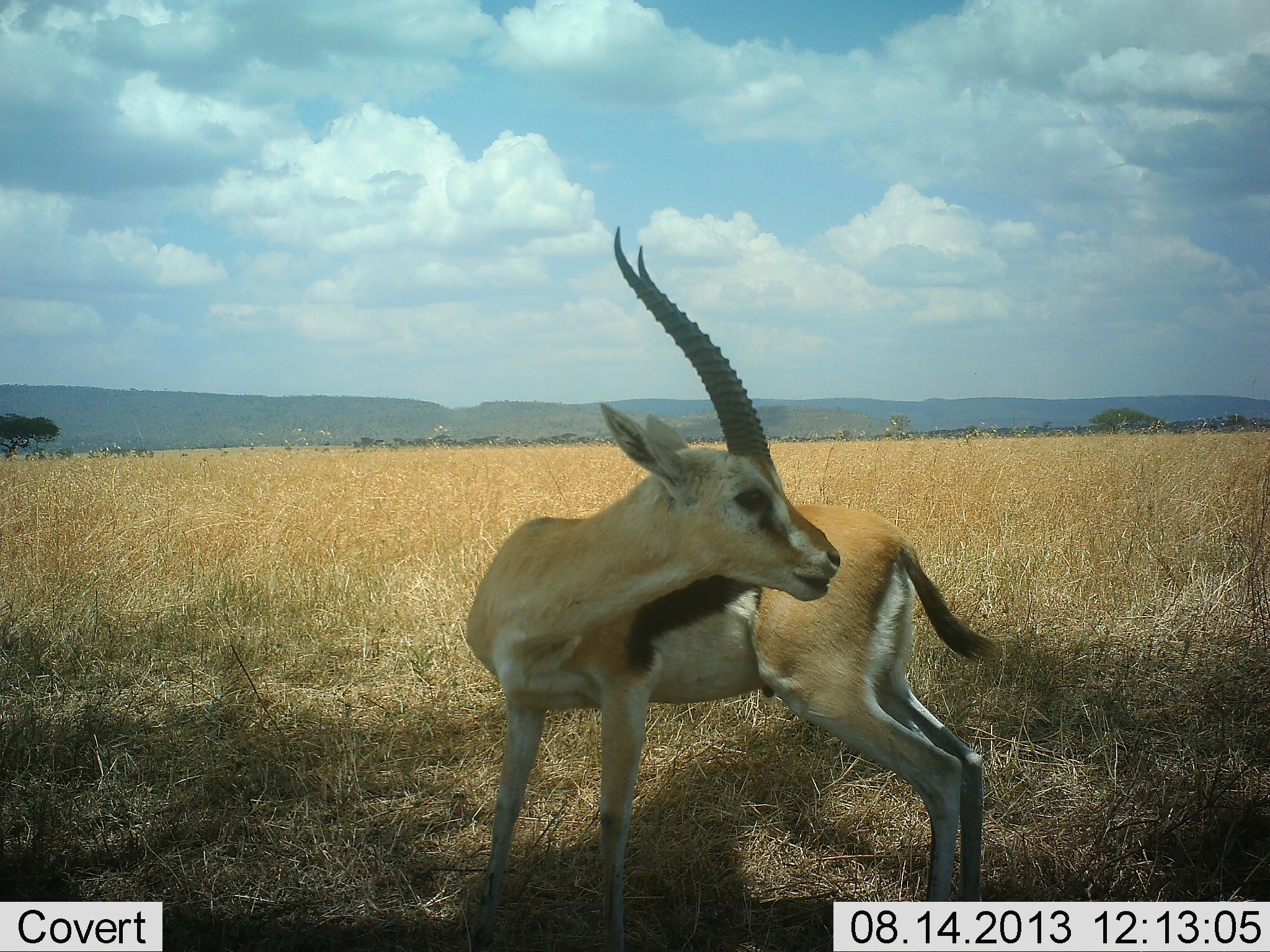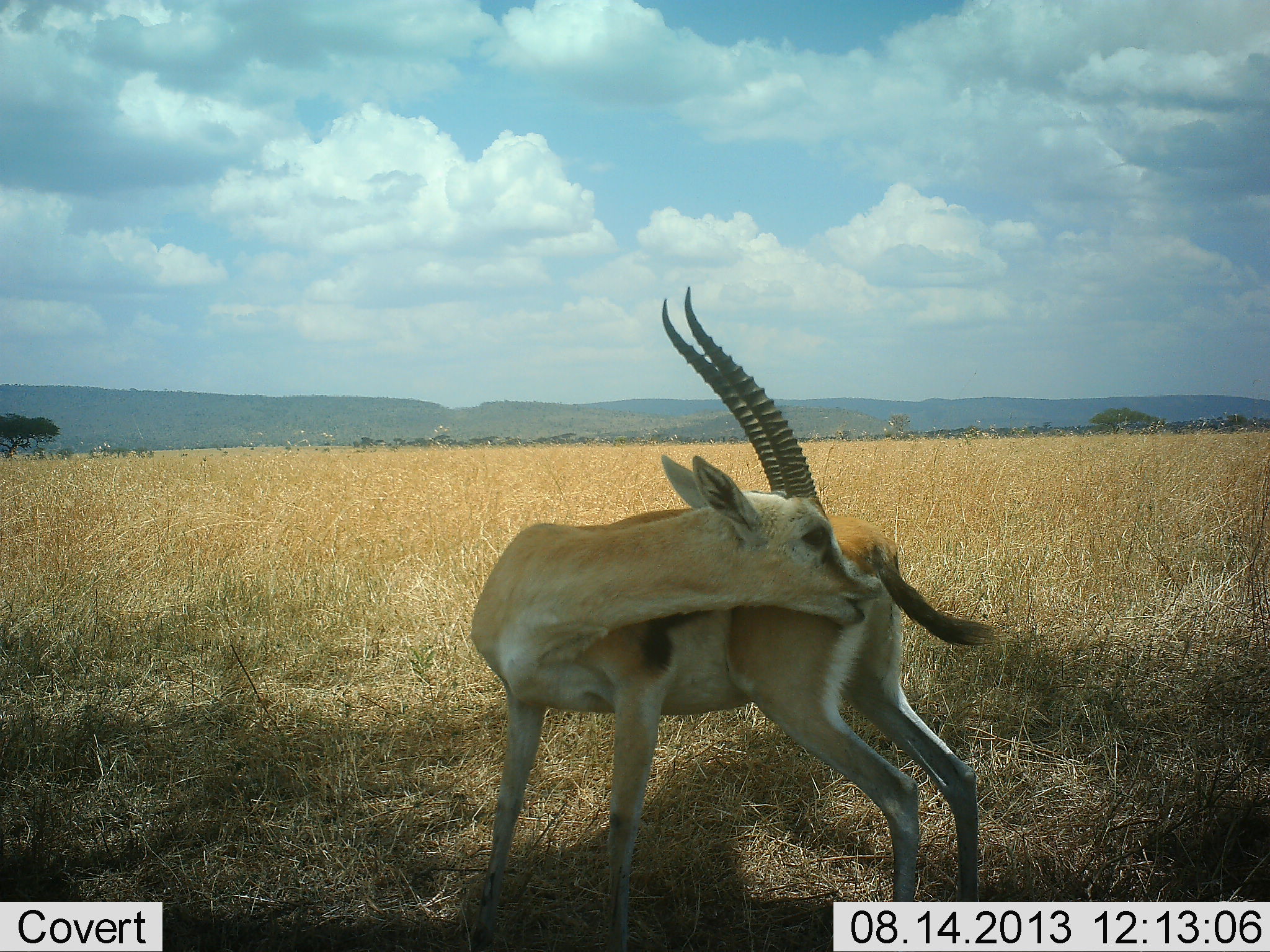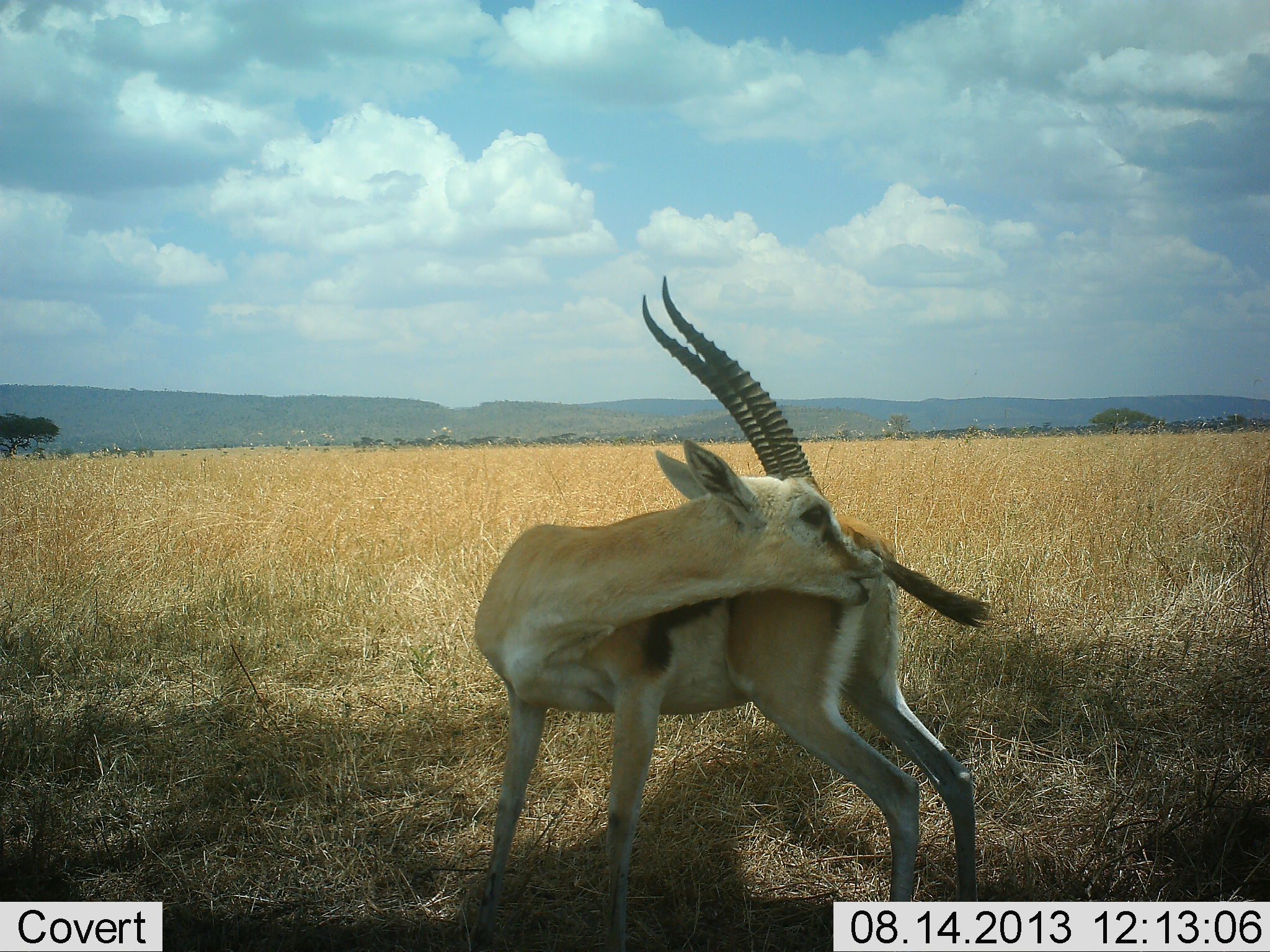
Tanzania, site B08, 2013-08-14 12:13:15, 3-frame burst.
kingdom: Animalia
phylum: Chordata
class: Mammalia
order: Artiodactyla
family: Bovidae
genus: Eudorcas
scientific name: Eudorcas thomsonii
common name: thomson's gazelle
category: gazellethomsons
Gazellethomsons (thomson's gazelle) (Eudorcas thomsonii), count 1. Behavior (volunteer vote fractions): standing 69%, resting 0%, moving 25%, interacting 19%. Young present (vote fraction): 0%. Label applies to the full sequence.